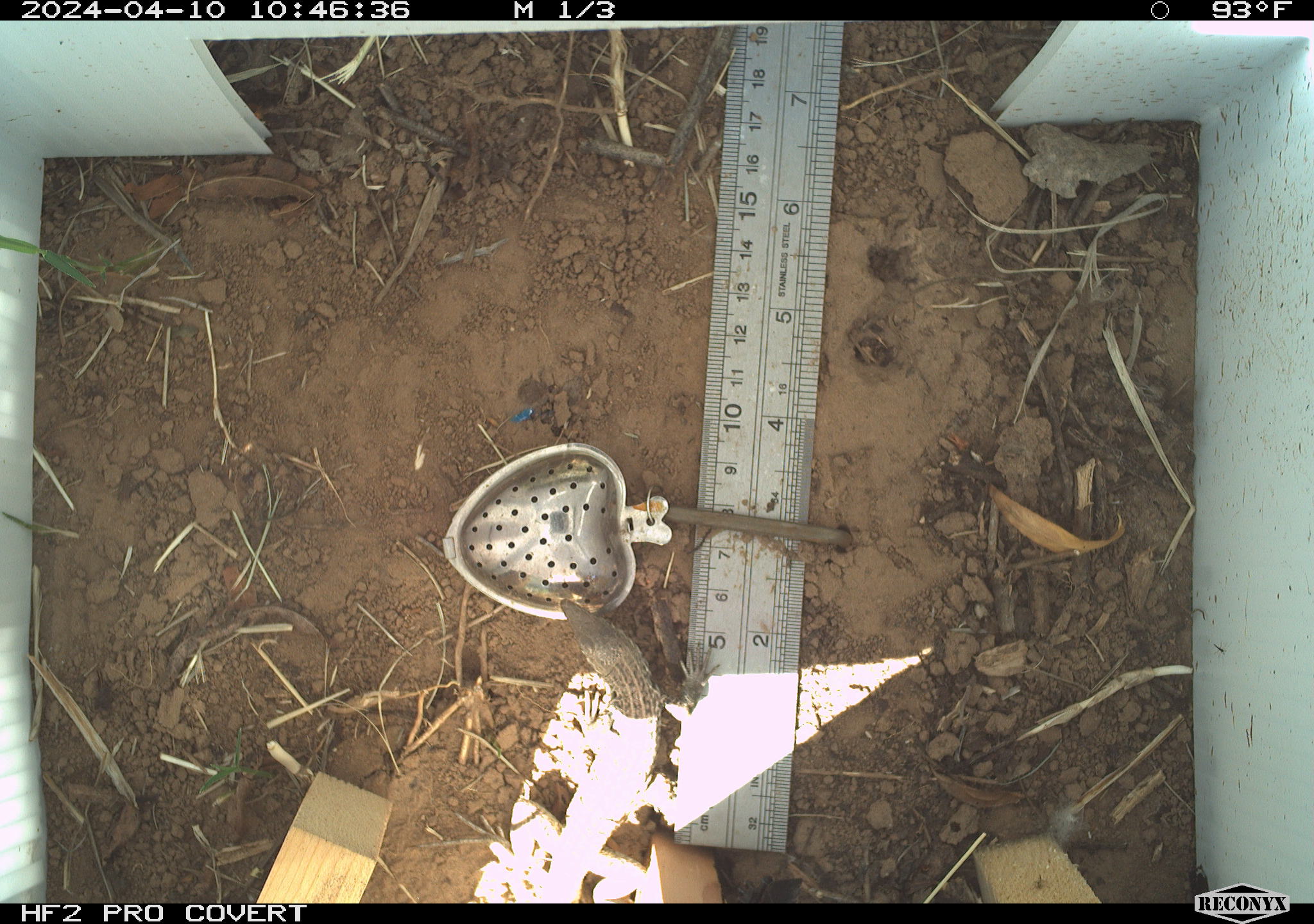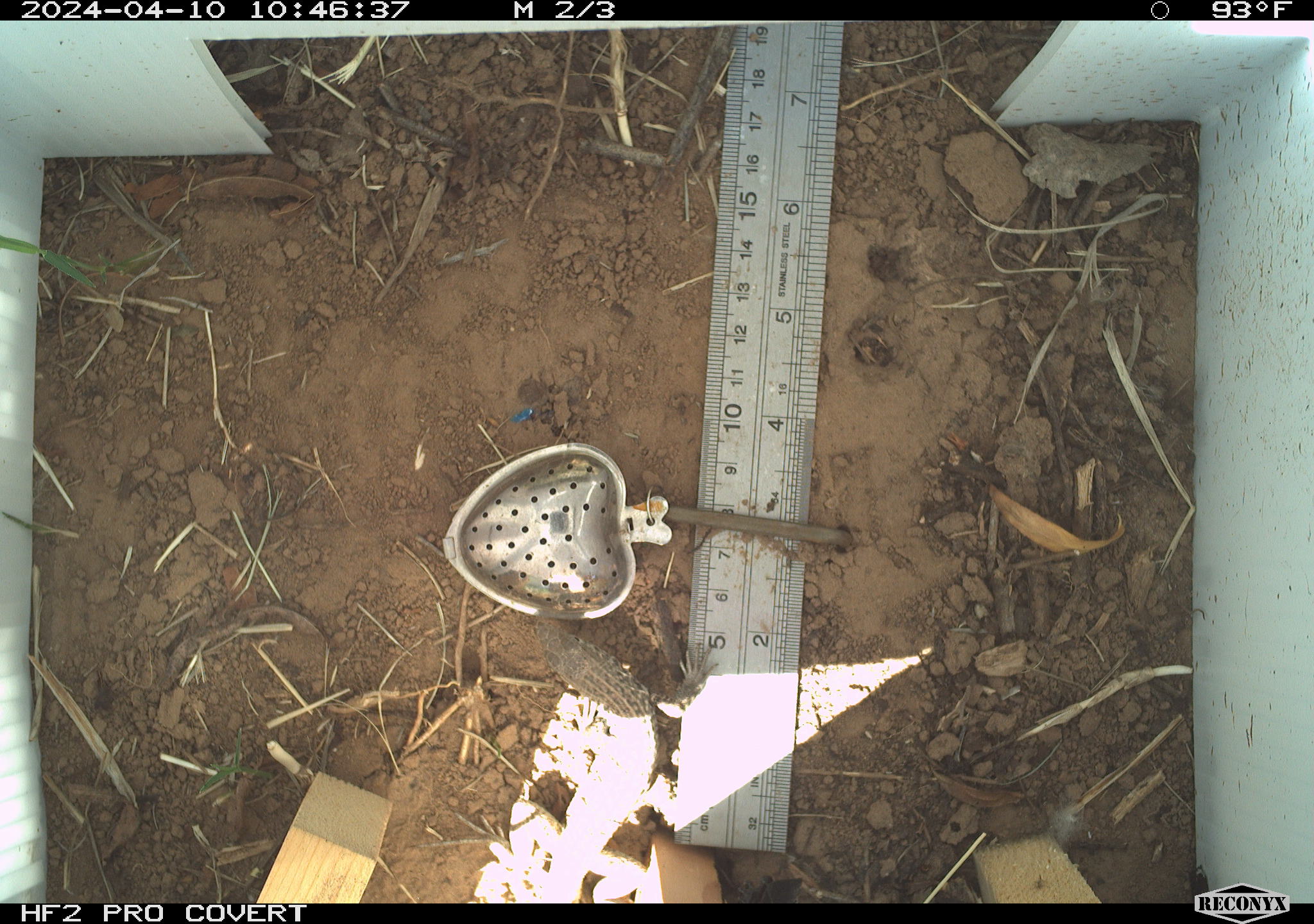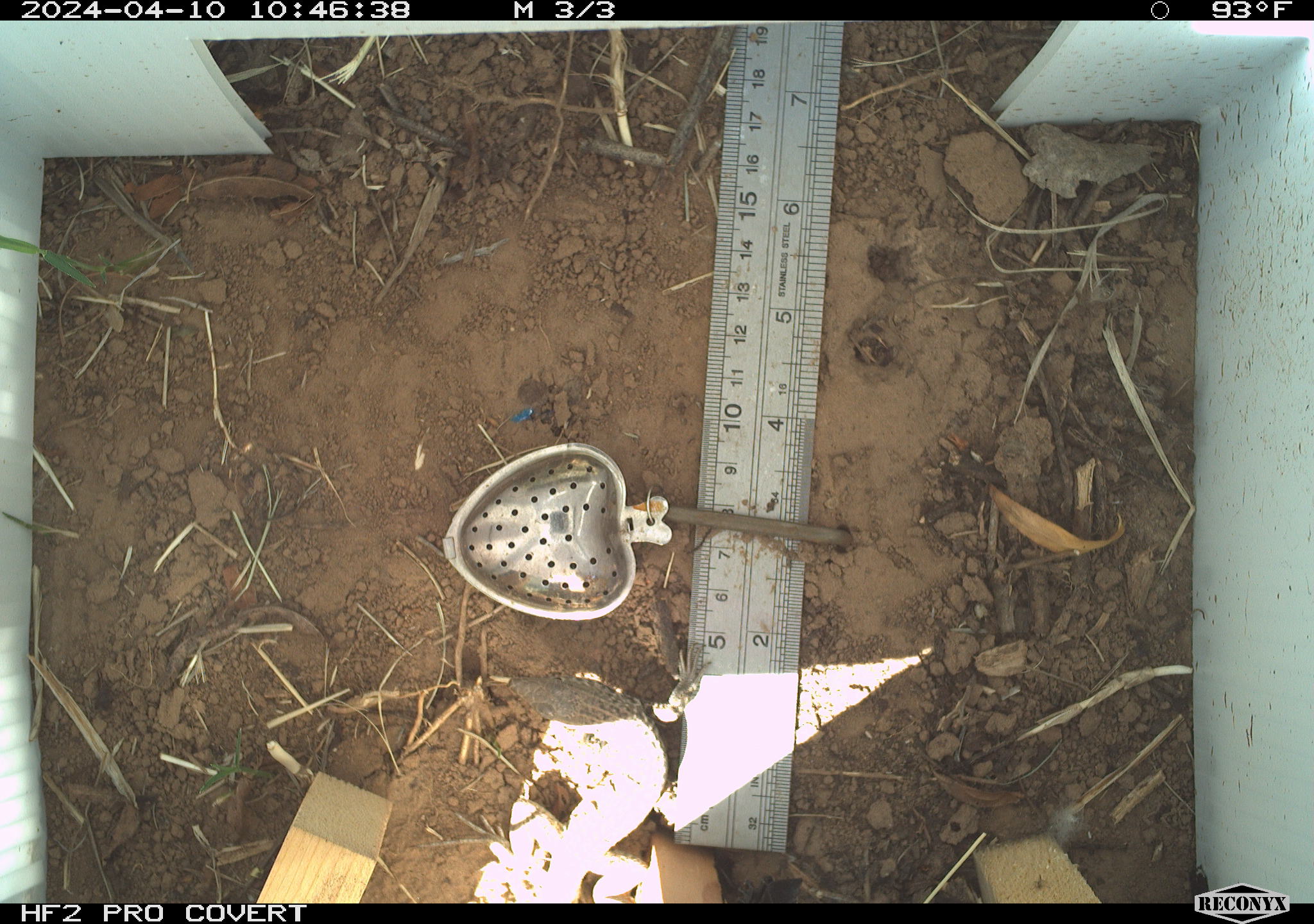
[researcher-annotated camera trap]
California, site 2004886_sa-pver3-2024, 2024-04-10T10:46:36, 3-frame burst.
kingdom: Animalia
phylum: Chordata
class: Reptilia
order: Squamata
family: Teiidae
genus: Aspidoscelis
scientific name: Aspidoscelis tigris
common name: western whiptail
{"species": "western whiptail (Aspidoscelis tigris)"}